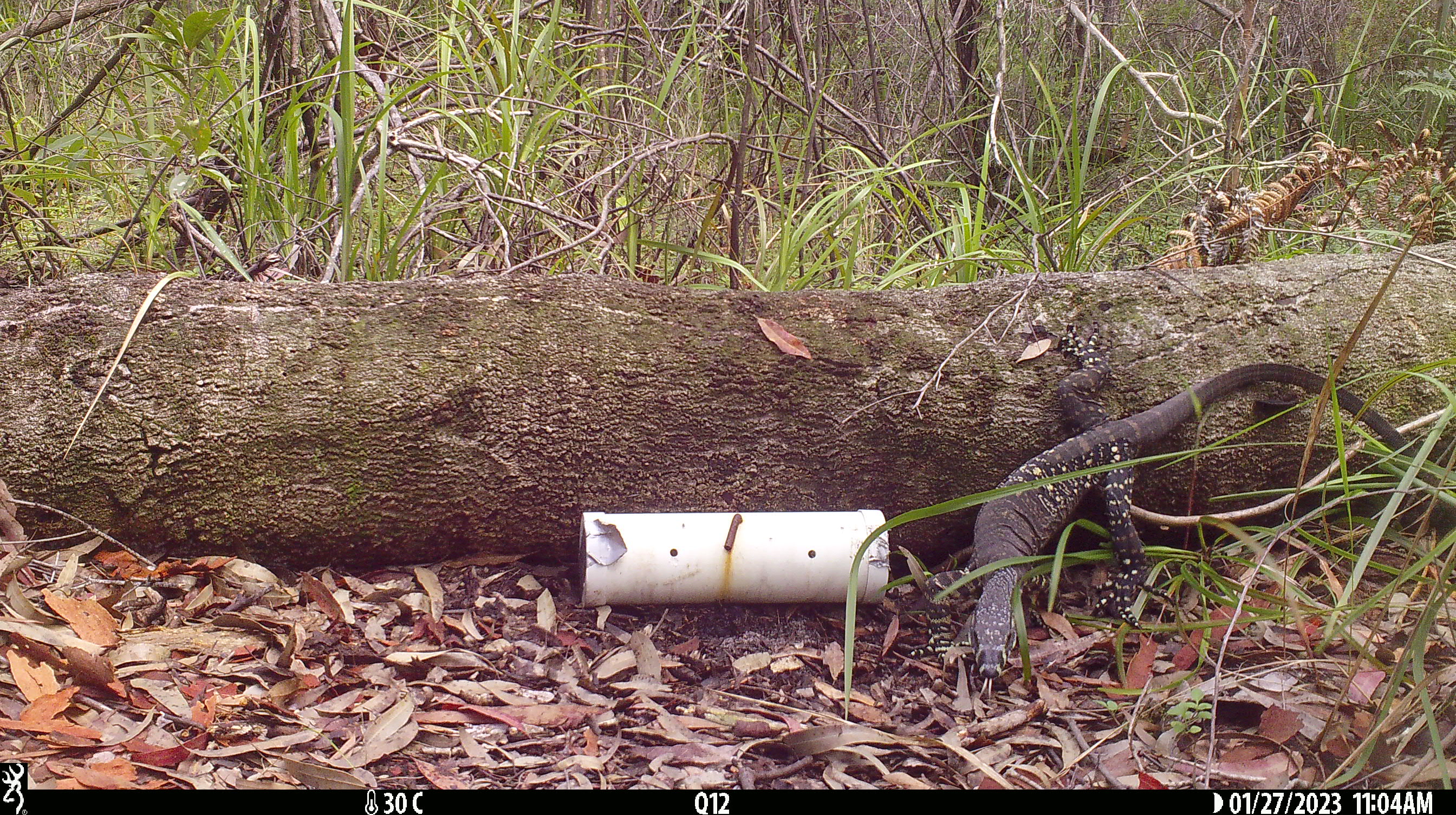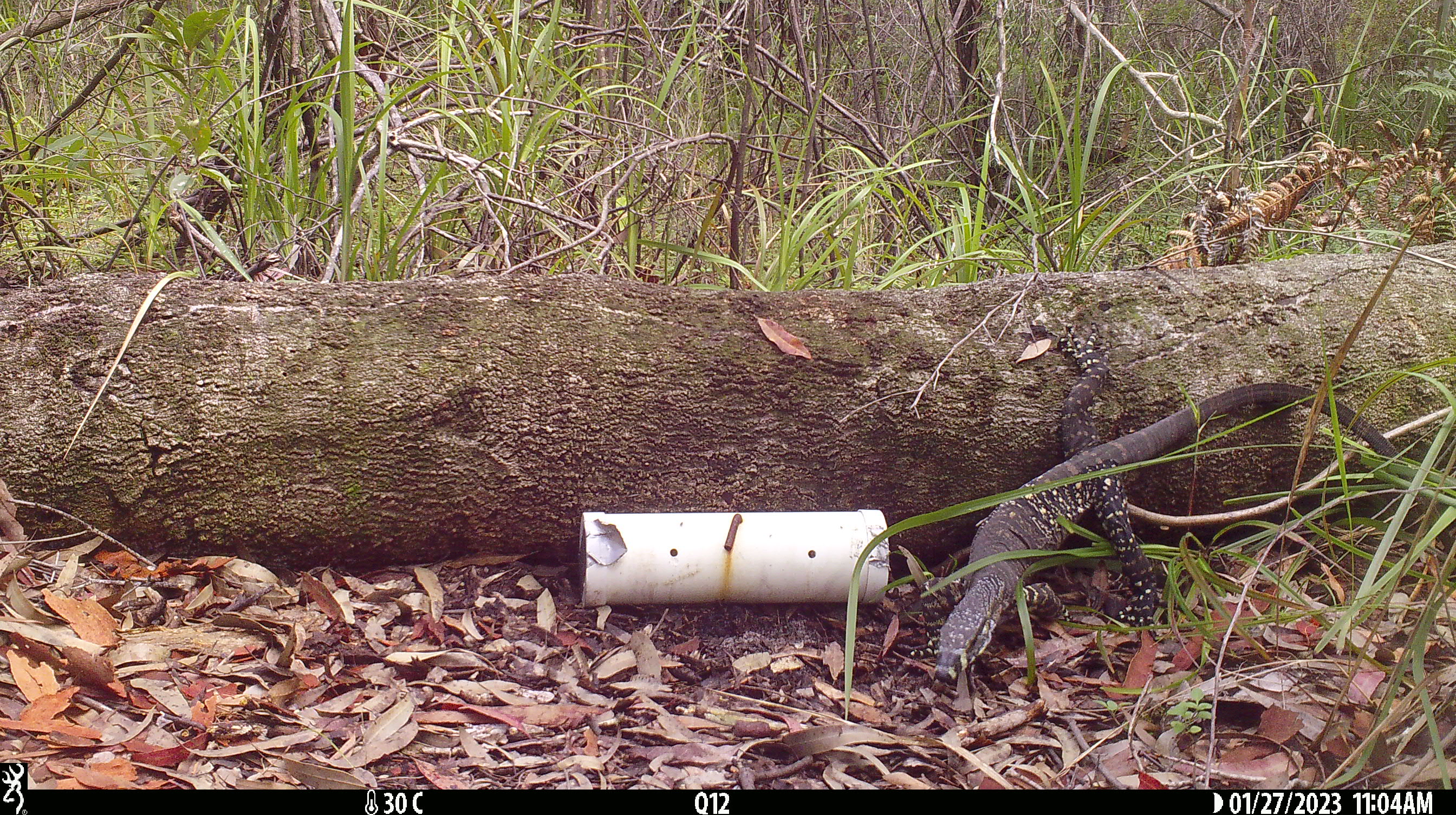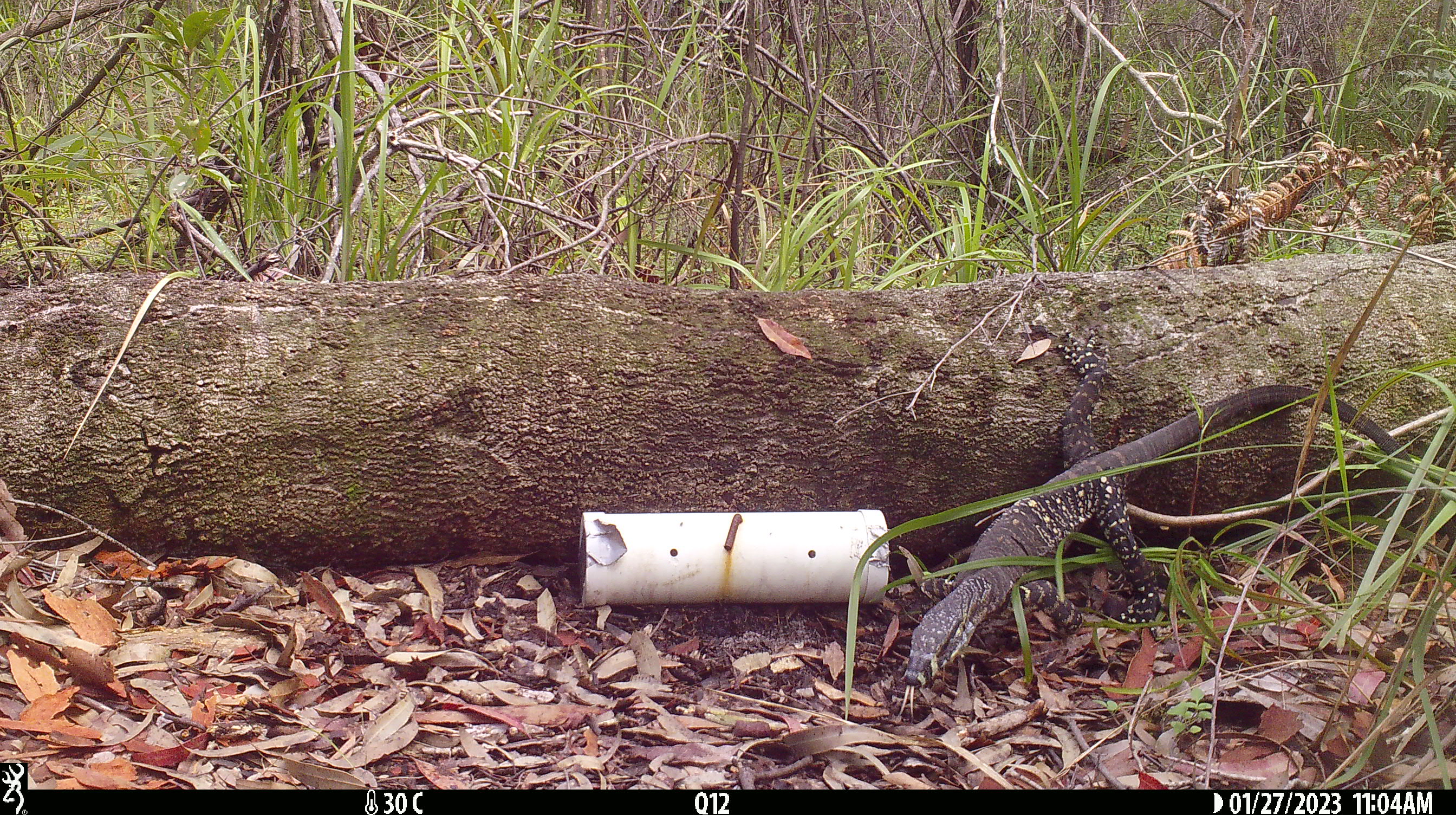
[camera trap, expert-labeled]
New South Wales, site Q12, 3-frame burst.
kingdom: Animalia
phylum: Chordata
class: Reptilia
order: Squamata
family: Varanidae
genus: Varanus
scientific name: Varanus varius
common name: lace monitor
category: goanna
Goanna (lace monitor) (Varanus varius).